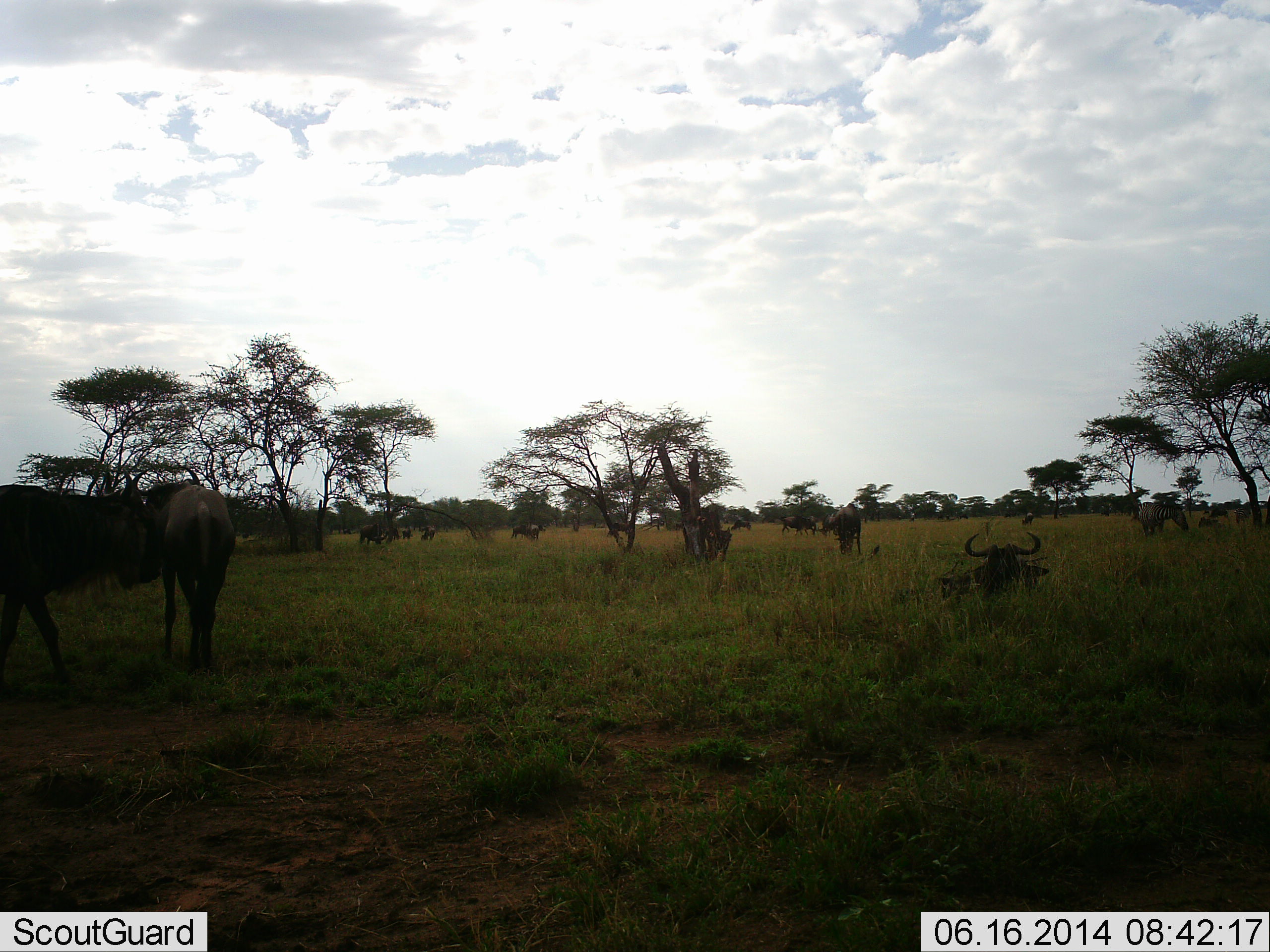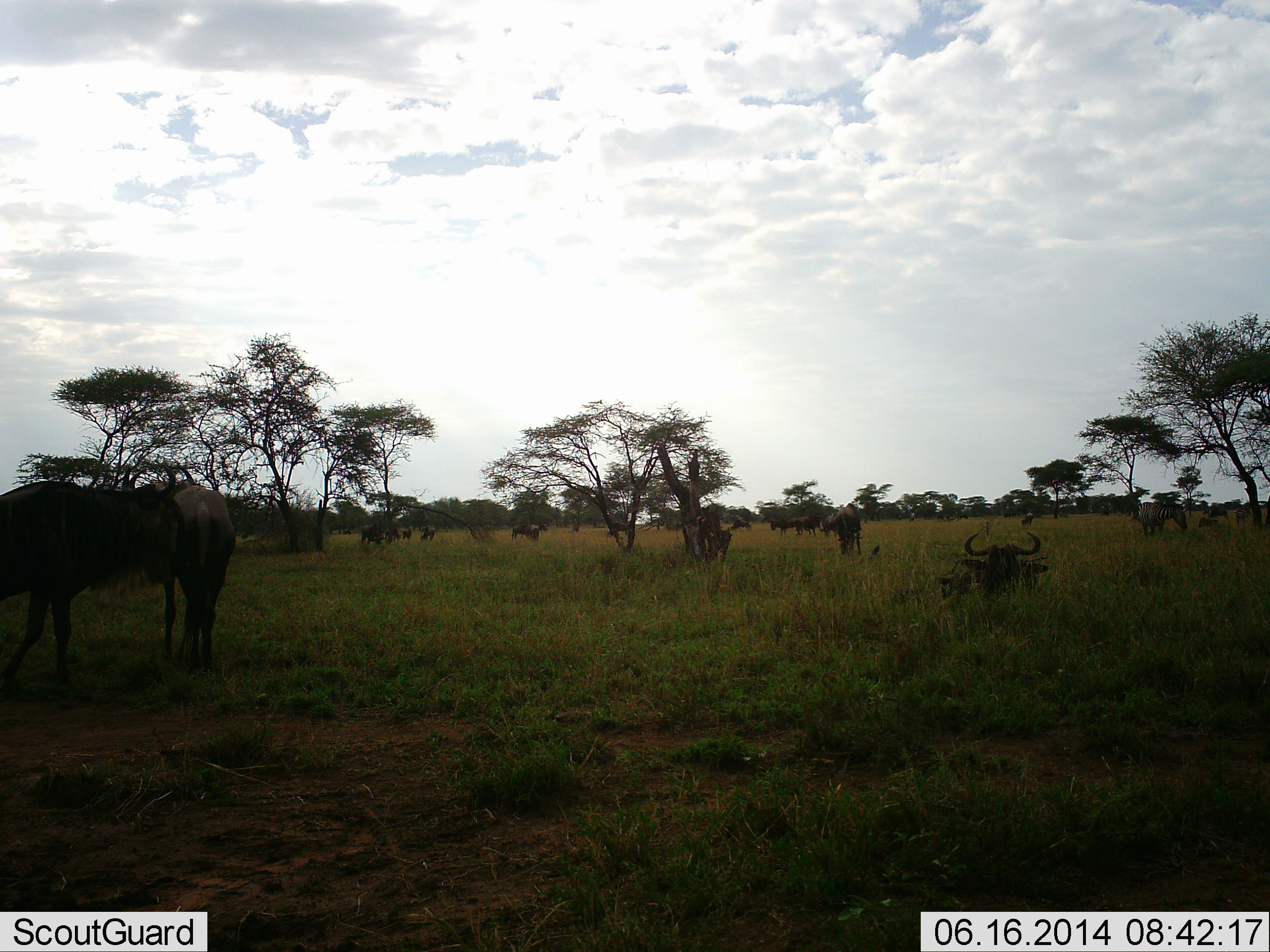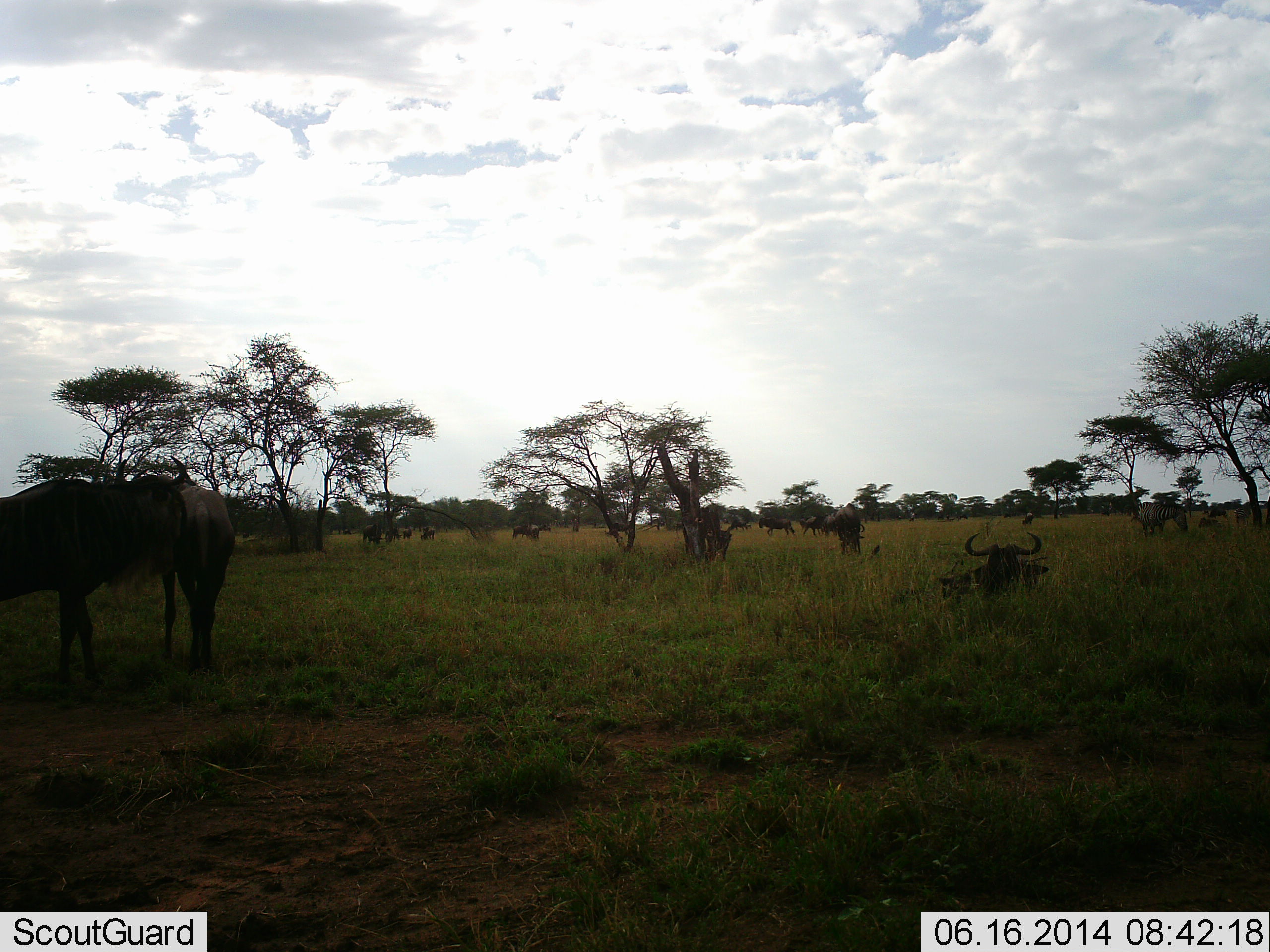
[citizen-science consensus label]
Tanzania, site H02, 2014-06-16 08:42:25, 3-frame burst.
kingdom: Animalia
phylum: Chordata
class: Mammalia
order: Artiodactyla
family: Bovidae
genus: Connochaetes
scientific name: Connochaetes taurinus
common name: blue wildebeest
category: wildebeest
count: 11-50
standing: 73%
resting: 82%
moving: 18%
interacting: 0%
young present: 0%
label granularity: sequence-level